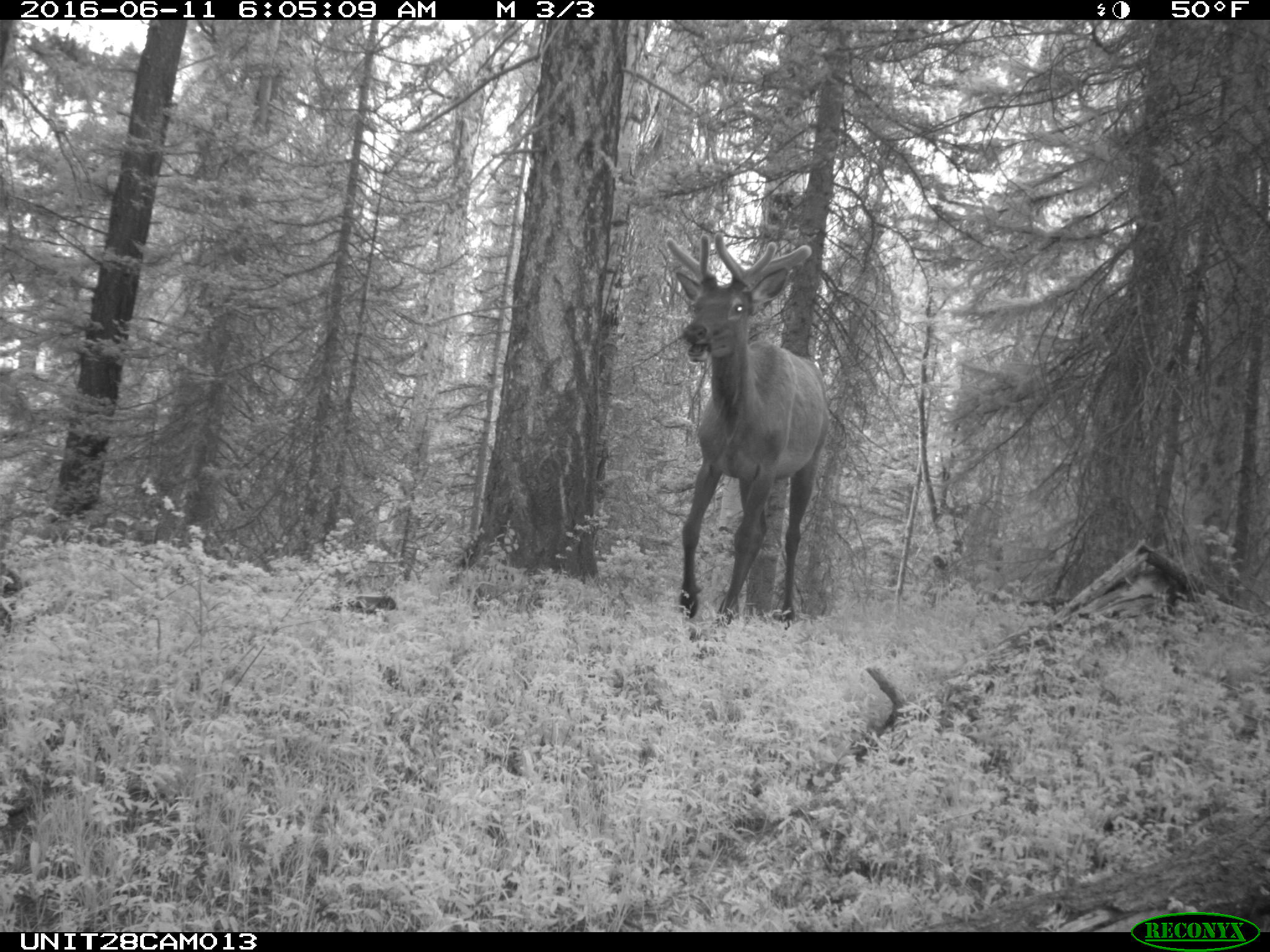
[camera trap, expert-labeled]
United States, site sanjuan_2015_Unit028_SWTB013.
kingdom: Animalia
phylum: Chordata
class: Mammalia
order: Artiodactyla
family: Cervidae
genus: Cervus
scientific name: Cervus elaphus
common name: red deer